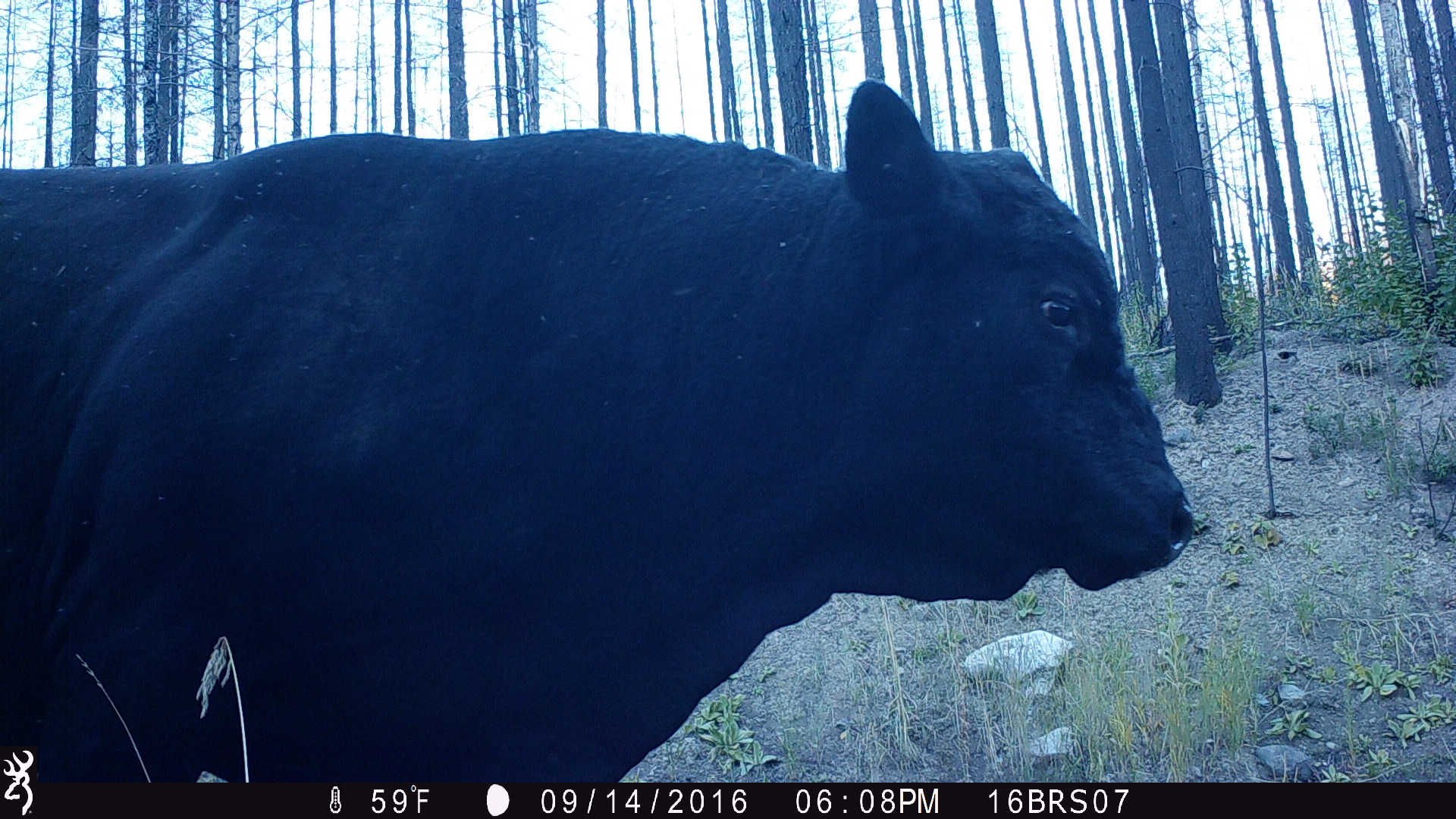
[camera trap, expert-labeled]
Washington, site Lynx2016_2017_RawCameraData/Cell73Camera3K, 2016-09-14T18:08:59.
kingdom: Animalia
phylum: Chordata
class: Mammalia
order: Artiodactyla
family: Bovidae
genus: Bos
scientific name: Bos taurus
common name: domestic cattle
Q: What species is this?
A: Domestic cattle (Bos taurus).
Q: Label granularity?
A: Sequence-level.